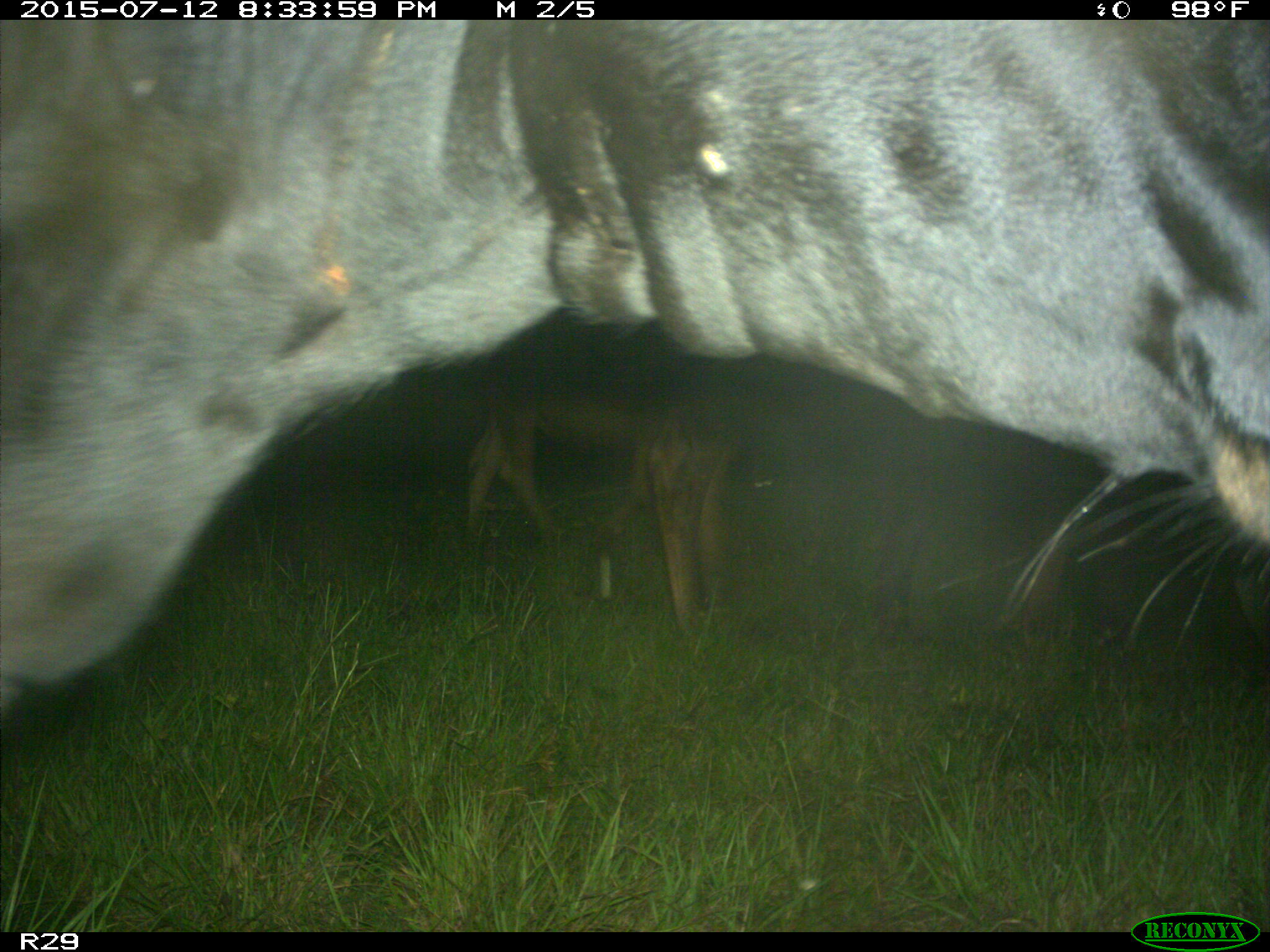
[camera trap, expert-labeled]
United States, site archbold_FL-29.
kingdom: Animalia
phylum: Chordata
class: Mammalia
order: Artiodactyla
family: Bovidae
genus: Bos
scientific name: Bos taurus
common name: domestic cow